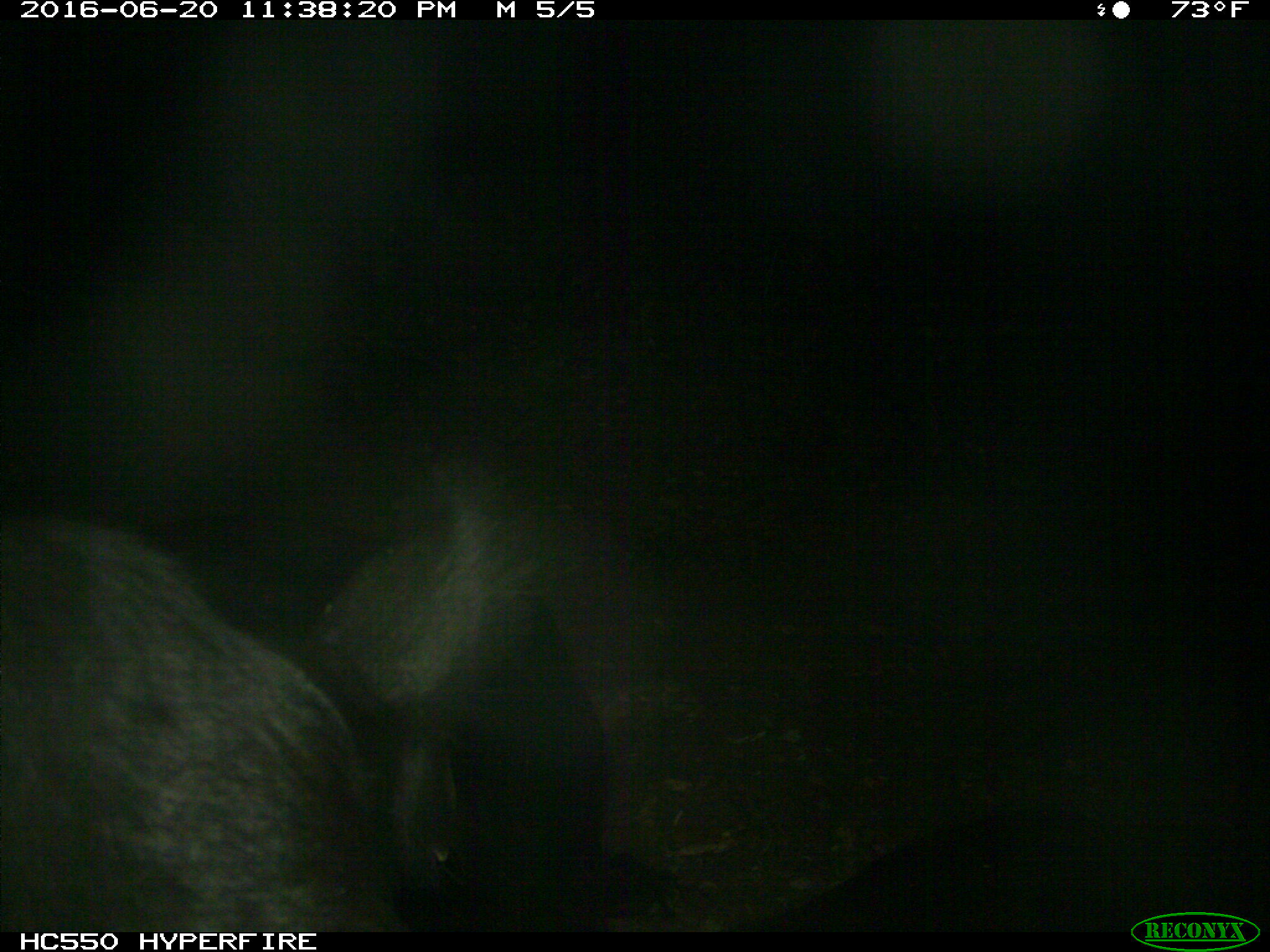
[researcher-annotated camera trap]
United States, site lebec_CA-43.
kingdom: Animalia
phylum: Chordata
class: Mammalia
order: Artiodactyla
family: Bovidae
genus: Bos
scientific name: Bos taurus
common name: domestic cow